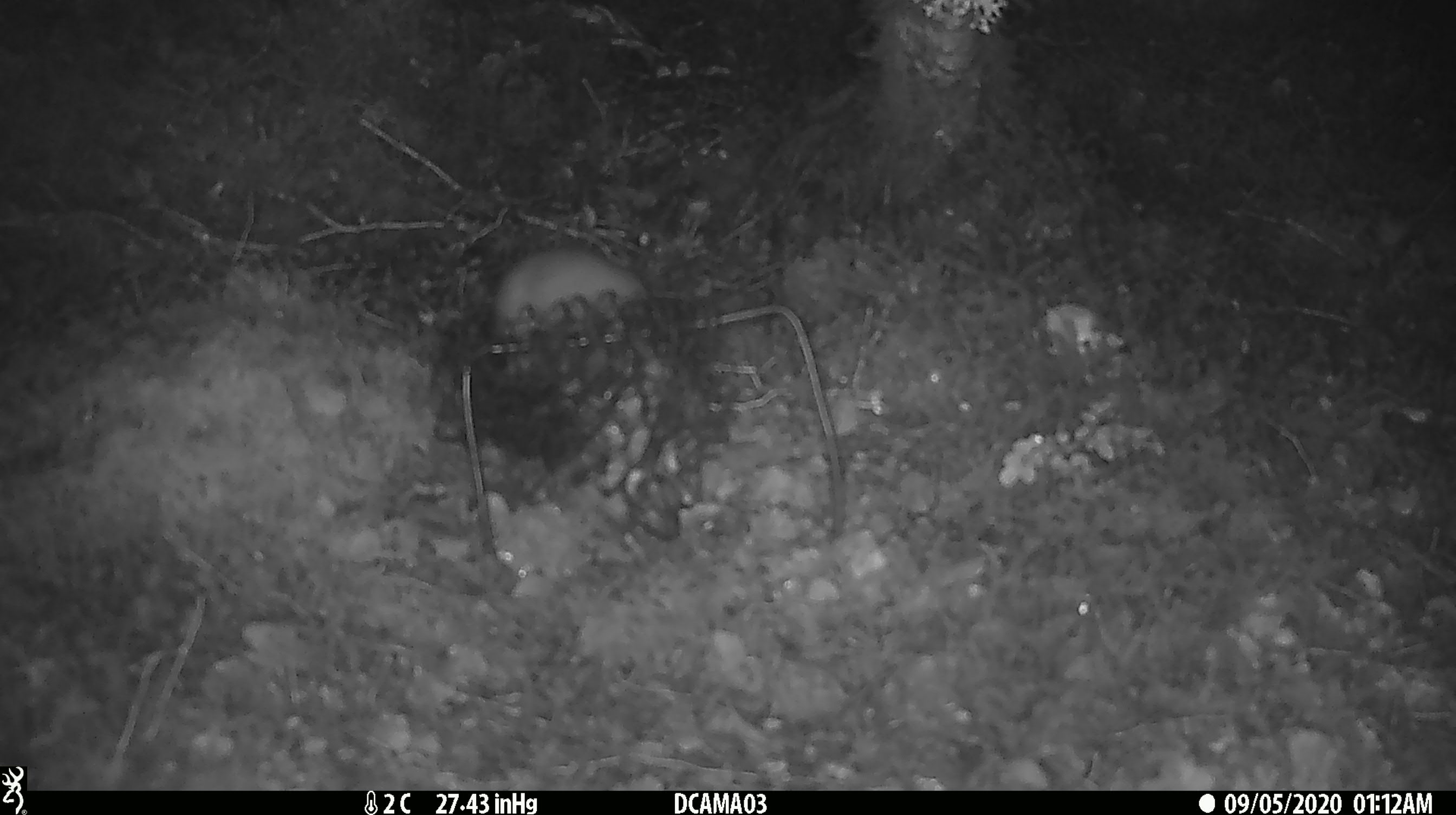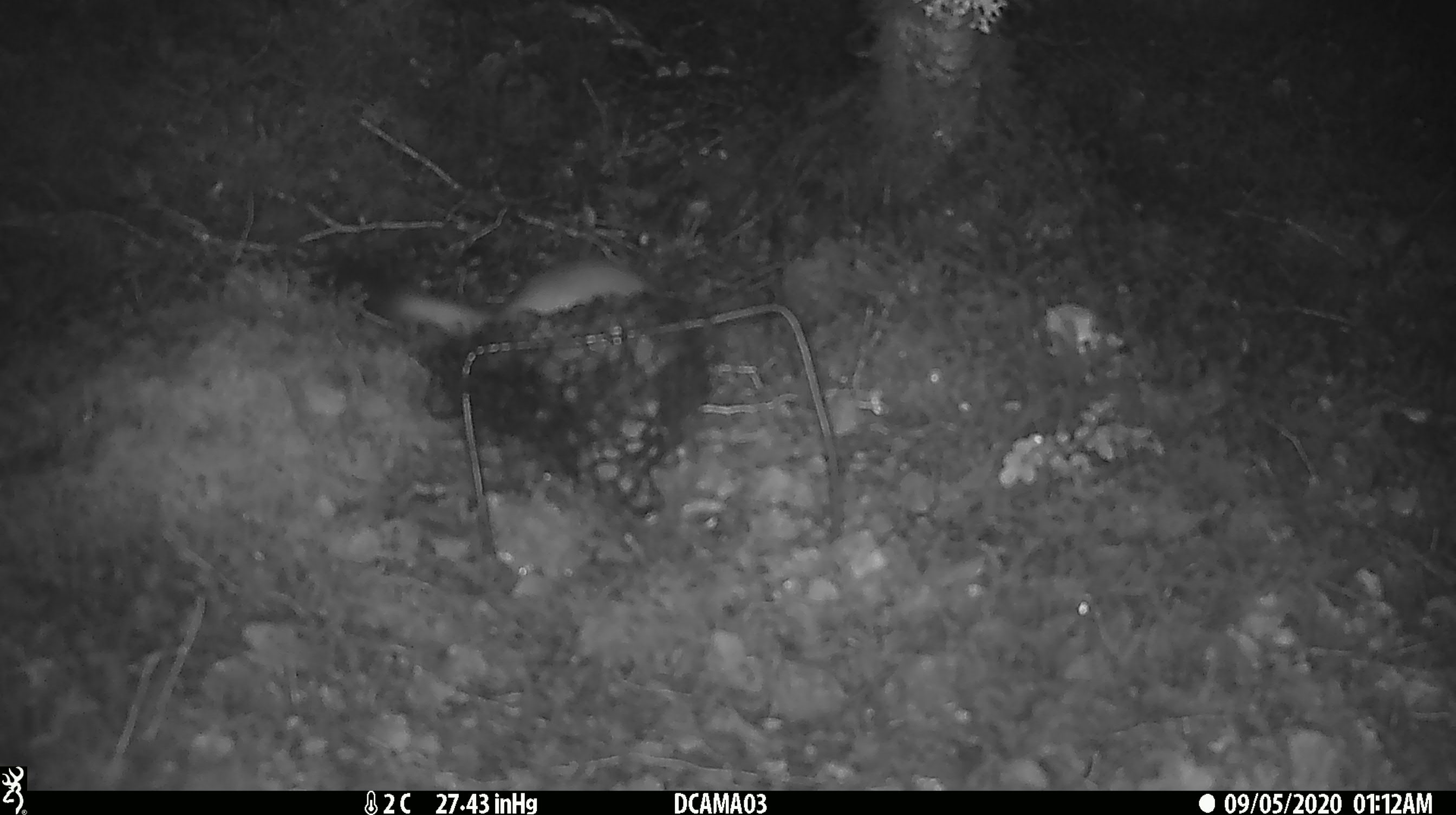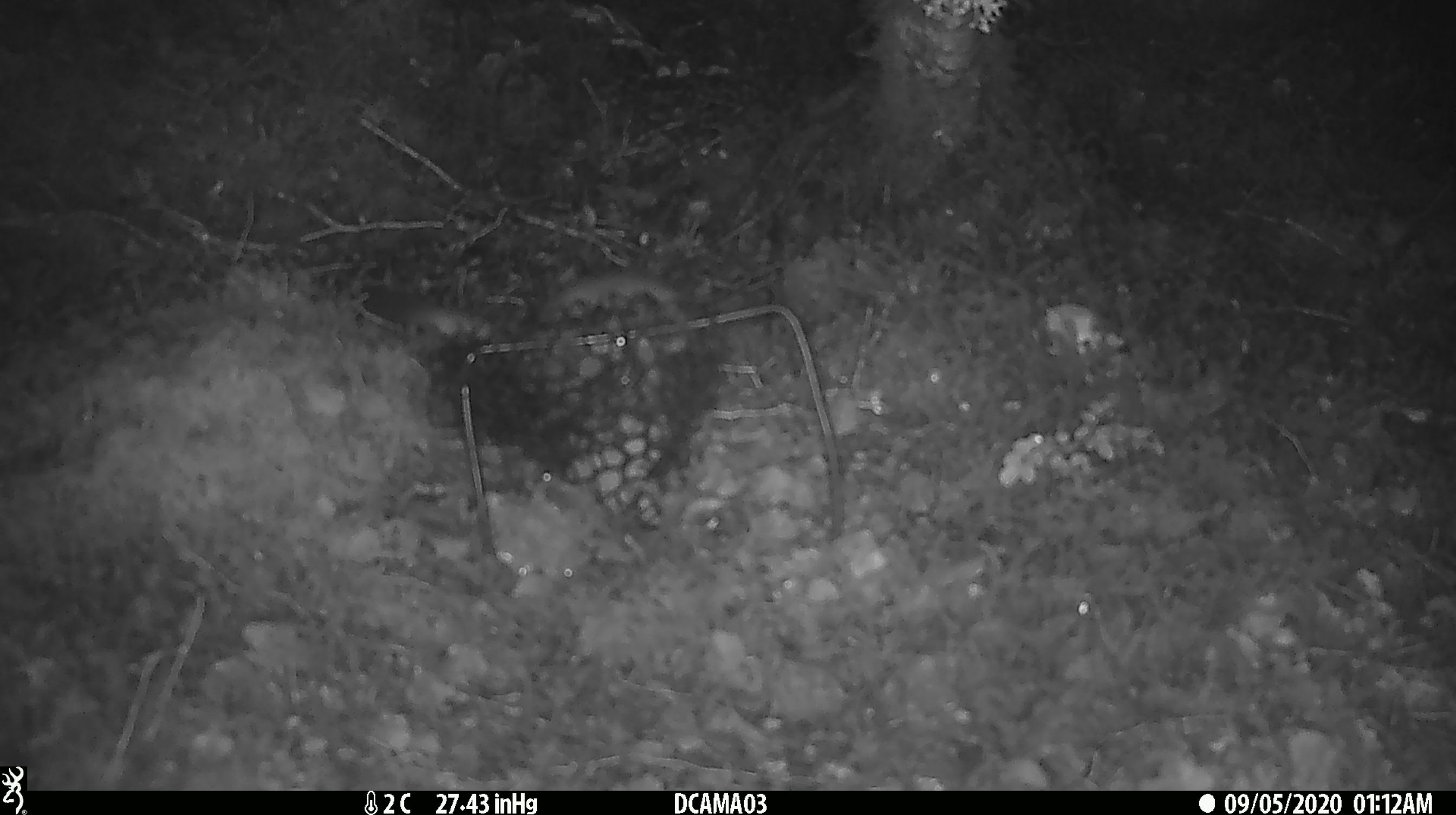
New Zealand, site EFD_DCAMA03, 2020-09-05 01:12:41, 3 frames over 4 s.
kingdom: Animalia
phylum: Chordata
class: Mammalia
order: Carnivora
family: Mustelidae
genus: Mustela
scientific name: Mustela erminea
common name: stoat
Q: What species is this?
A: Stoat (Mustela erminea).